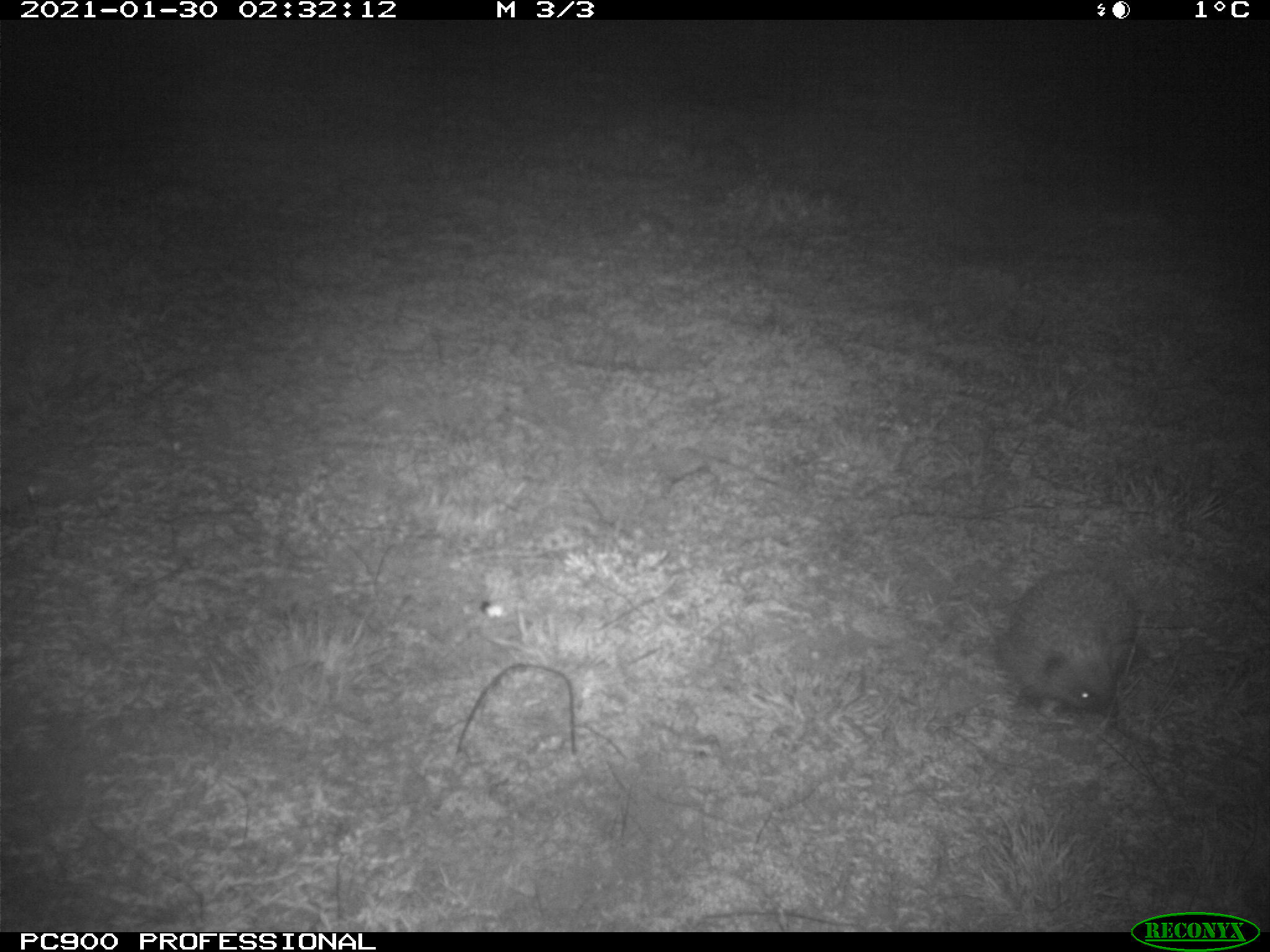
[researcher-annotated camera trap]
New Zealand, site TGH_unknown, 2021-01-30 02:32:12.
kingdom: Animalia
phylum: Chordata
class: Mammalia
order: Eulipotyphla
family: Erinaceidae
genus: Erinaceus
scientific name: Erinaceus europaeus europaeus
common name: european hedgehog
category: hedgehog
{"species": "hedgehog (european hedgehog) (Erinaceus europaeus europaeus)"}